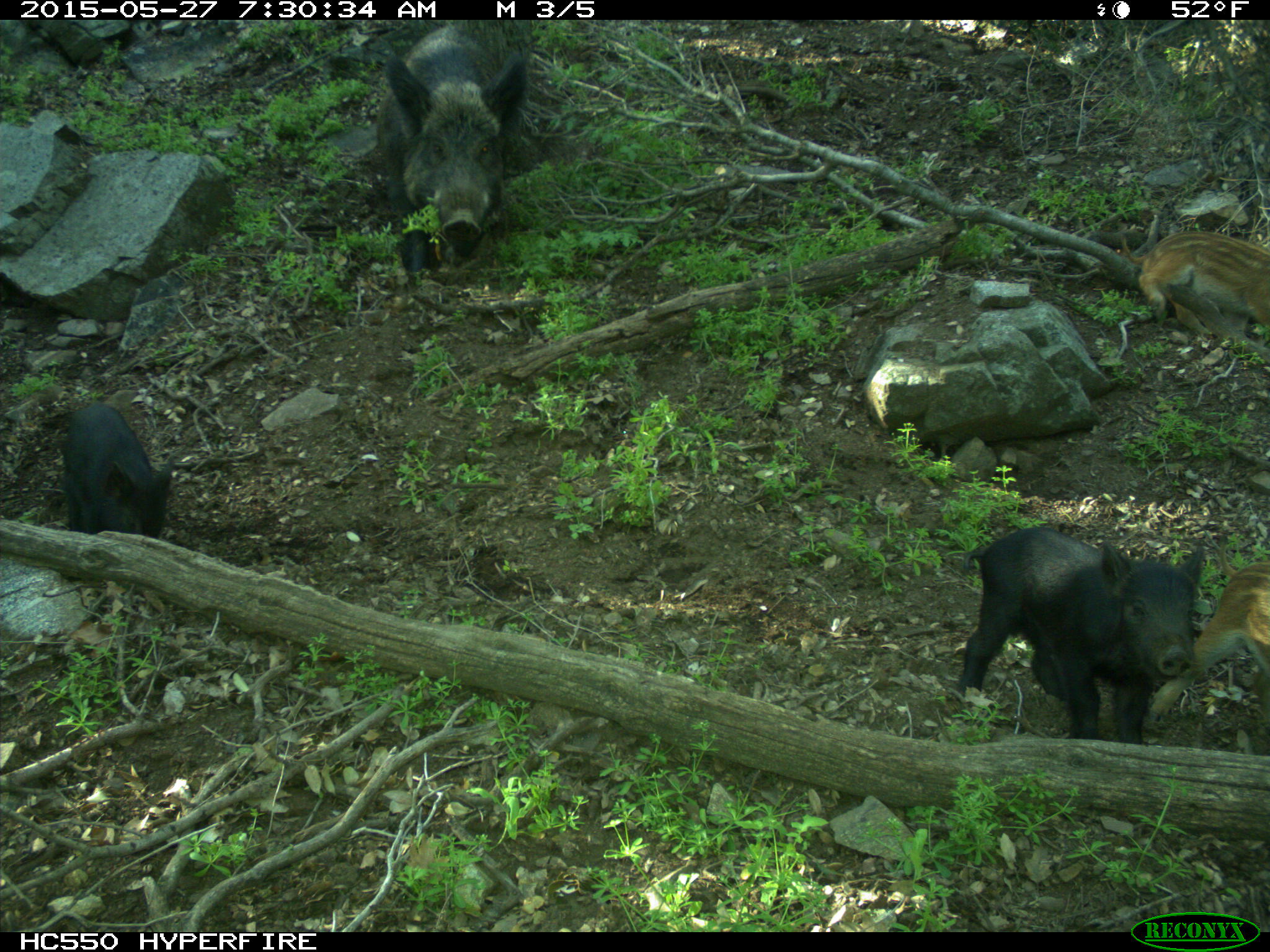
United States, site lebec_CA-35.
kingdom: Animalia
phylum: Chordata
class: Mammalia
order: Artiodactyla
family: Suidae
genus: Sus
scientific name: Sus scrofa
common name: wild boar